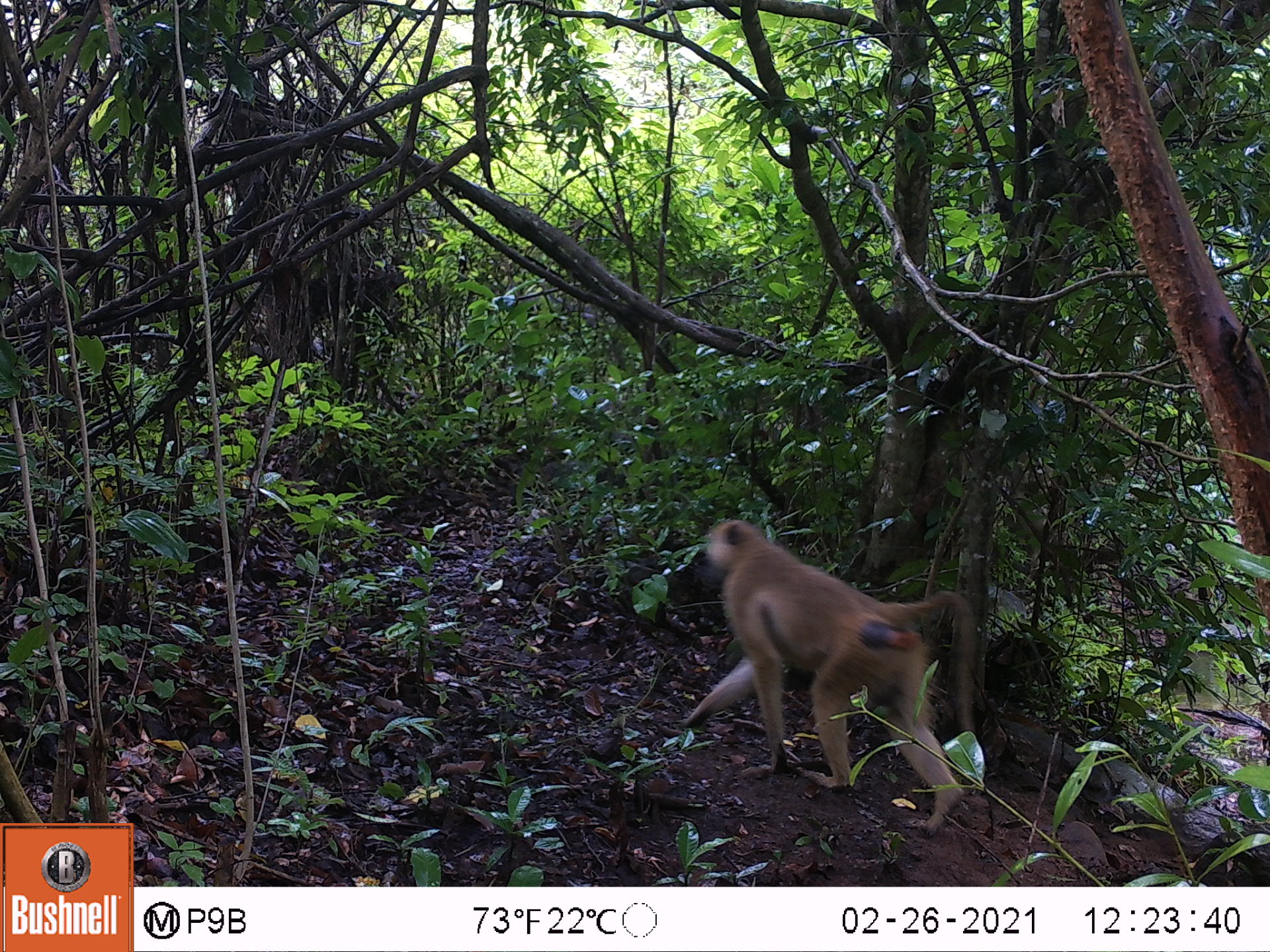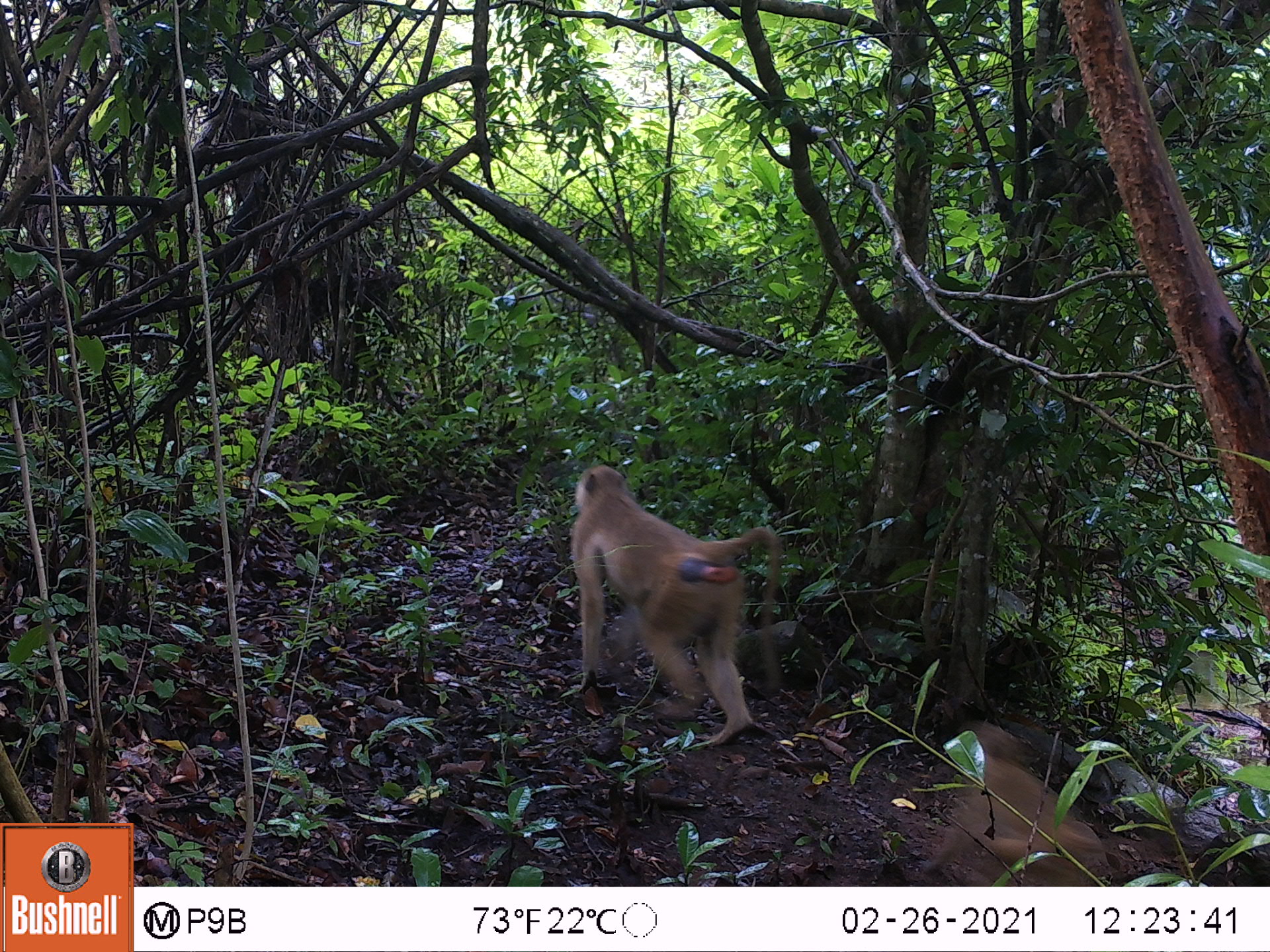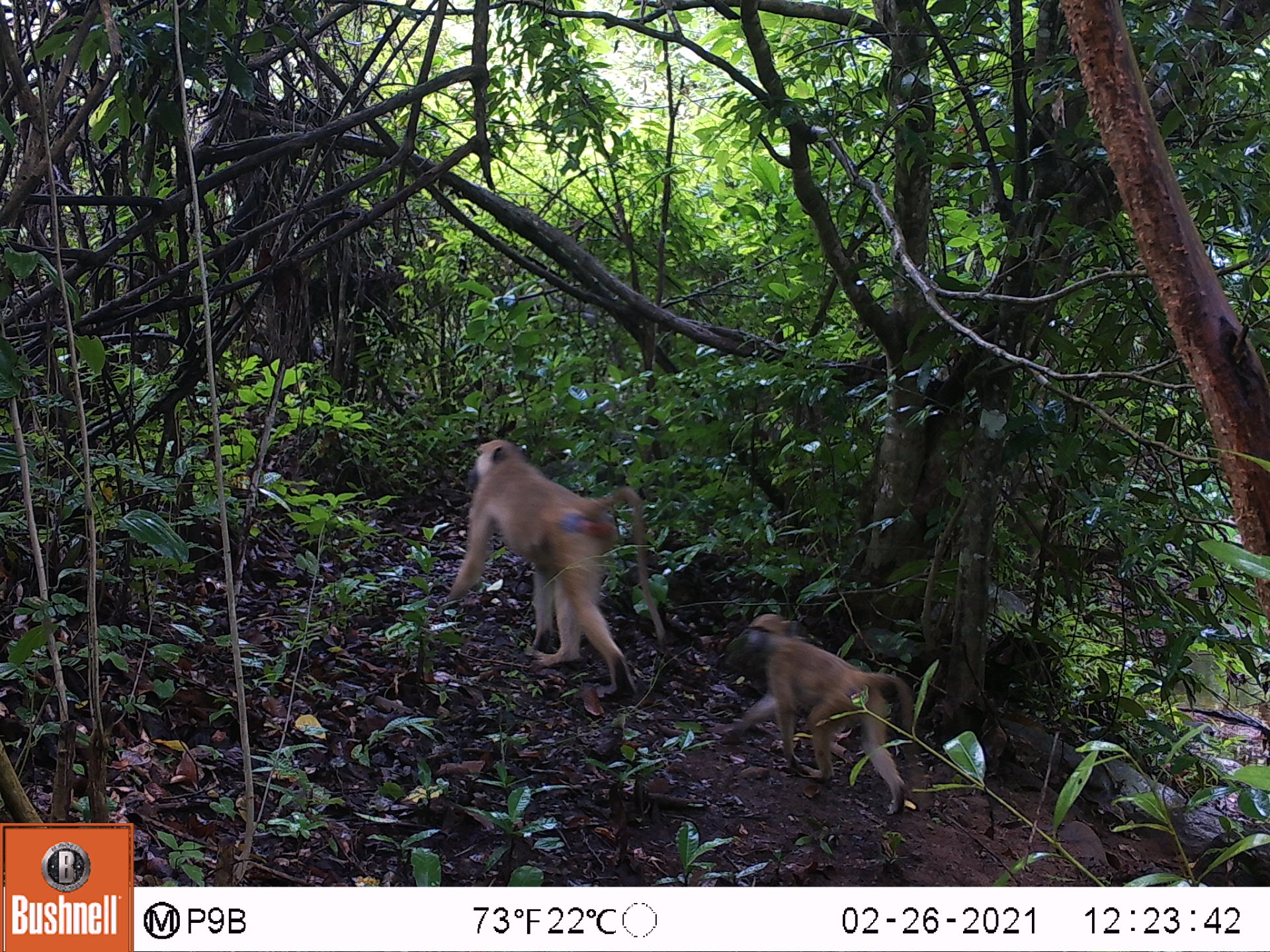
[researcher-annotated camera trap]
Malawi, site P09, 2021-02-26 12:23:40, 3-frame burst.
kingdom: Animalia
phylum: Chordata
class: Mammalia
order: Primates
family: Cercopithecidae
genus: Papio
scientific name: Papio cynocephalus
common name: yellow baboon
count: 1